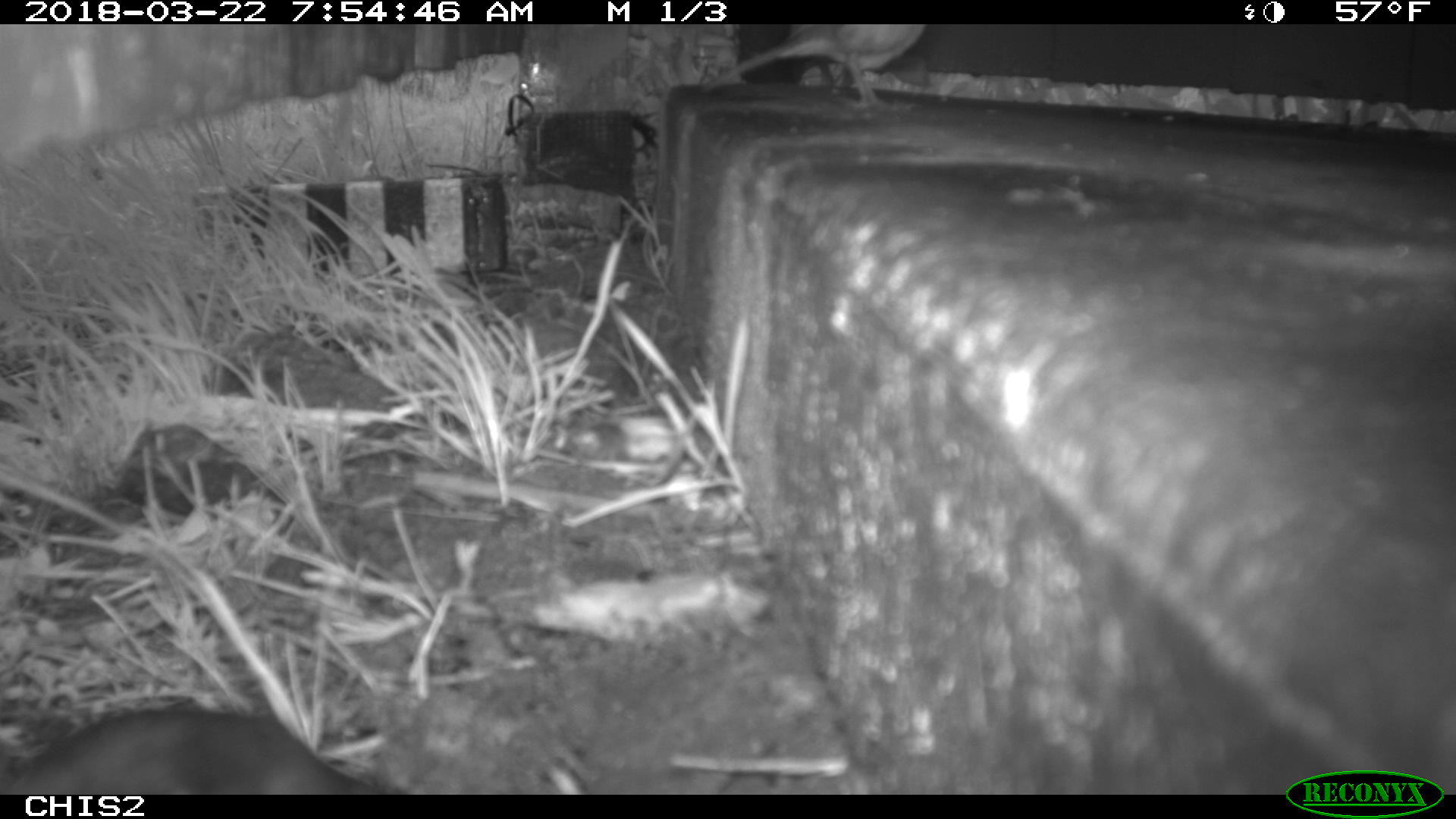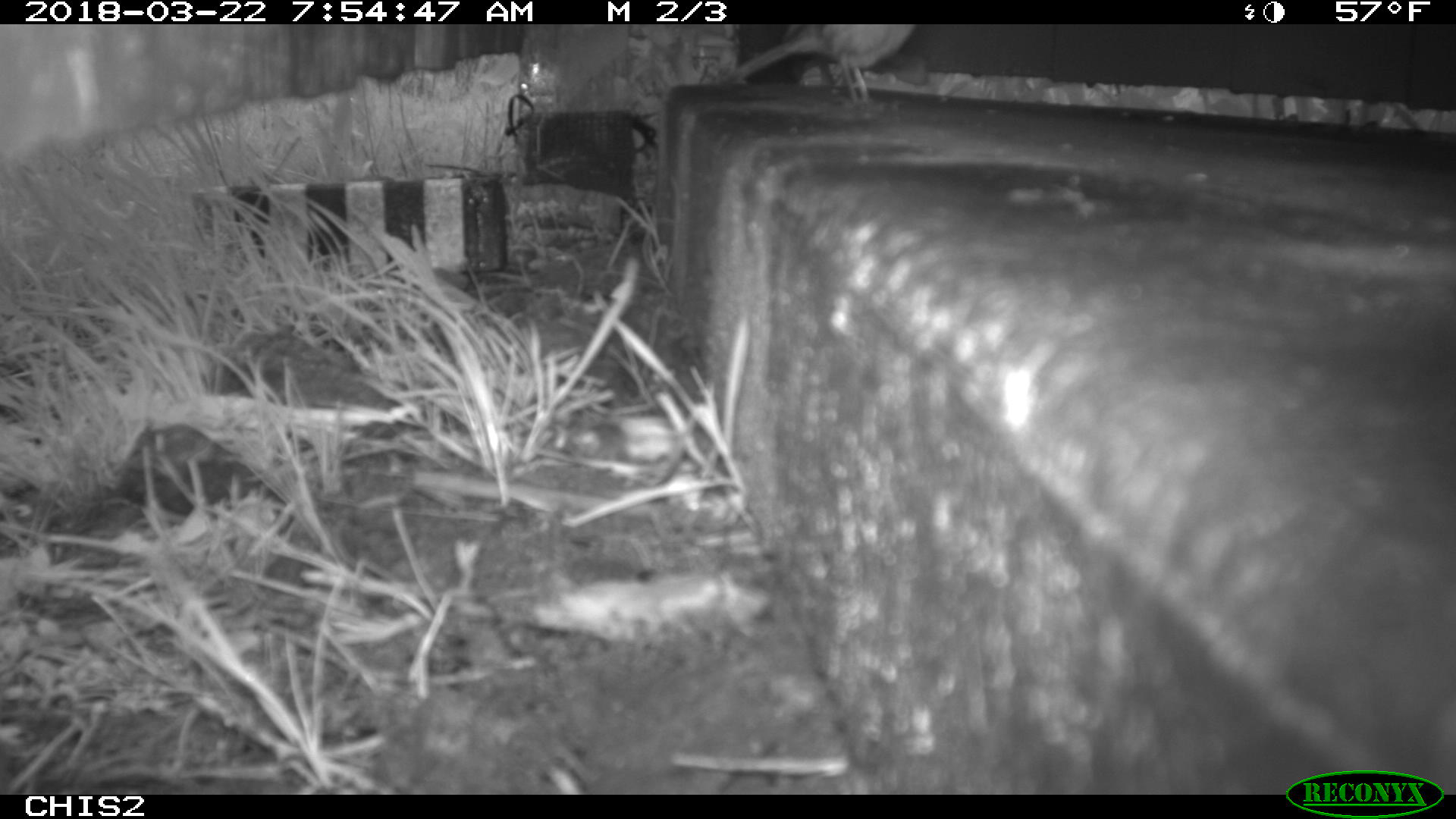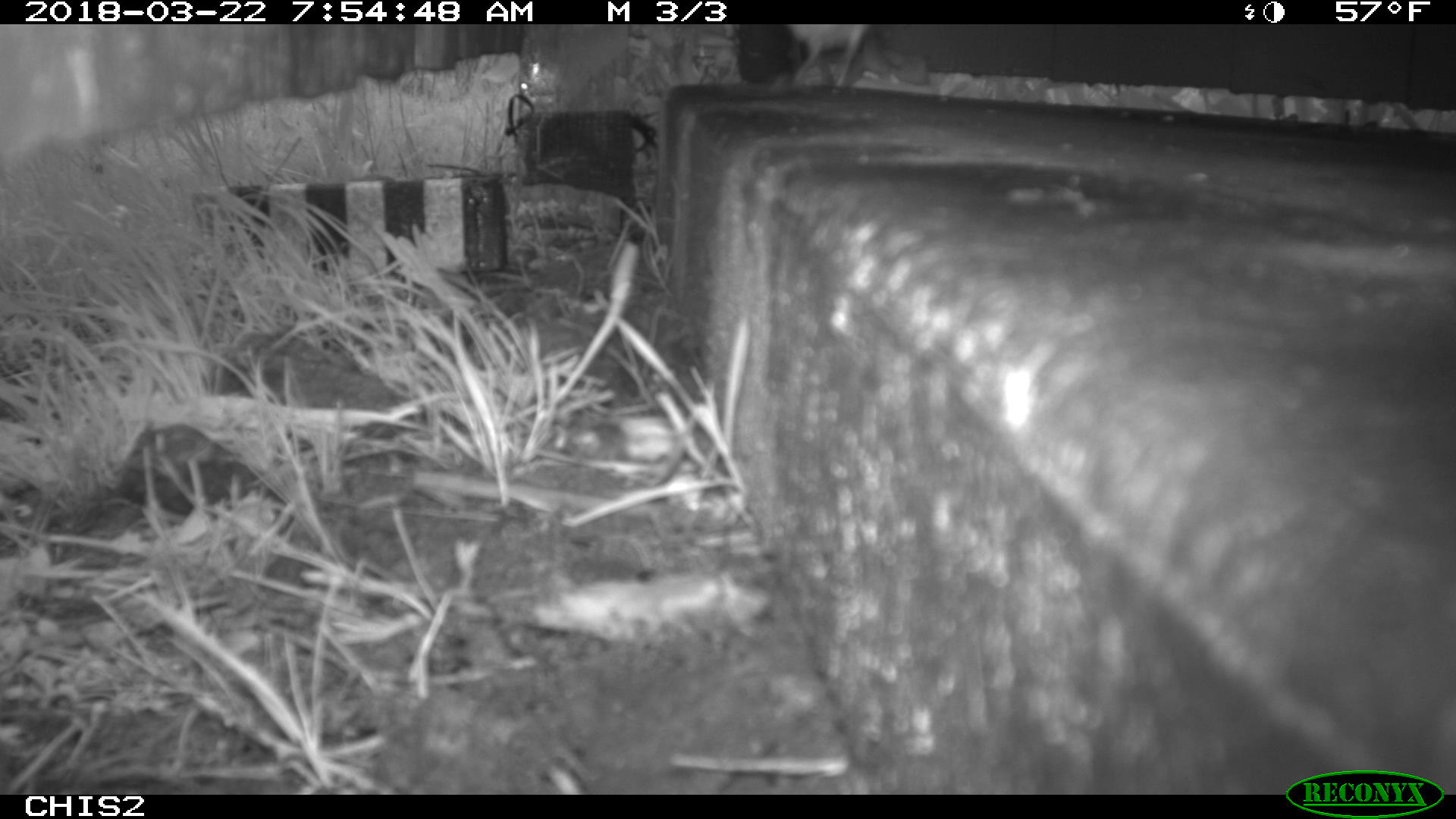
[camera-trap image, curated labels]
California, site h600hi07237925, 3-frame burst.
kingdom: Animalia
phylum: Chordata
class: Mammalia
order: Rodentia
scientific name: Rodentia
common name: rodent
Rodent (Rodentia).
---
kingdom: Animalia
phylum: Chordata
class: Aves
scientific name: Aves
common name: bird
Bird (Aves).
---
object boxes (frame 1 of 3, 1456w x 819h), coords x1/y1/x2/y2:
bird: 703/21/927/114
rodent: 0/709/394/792